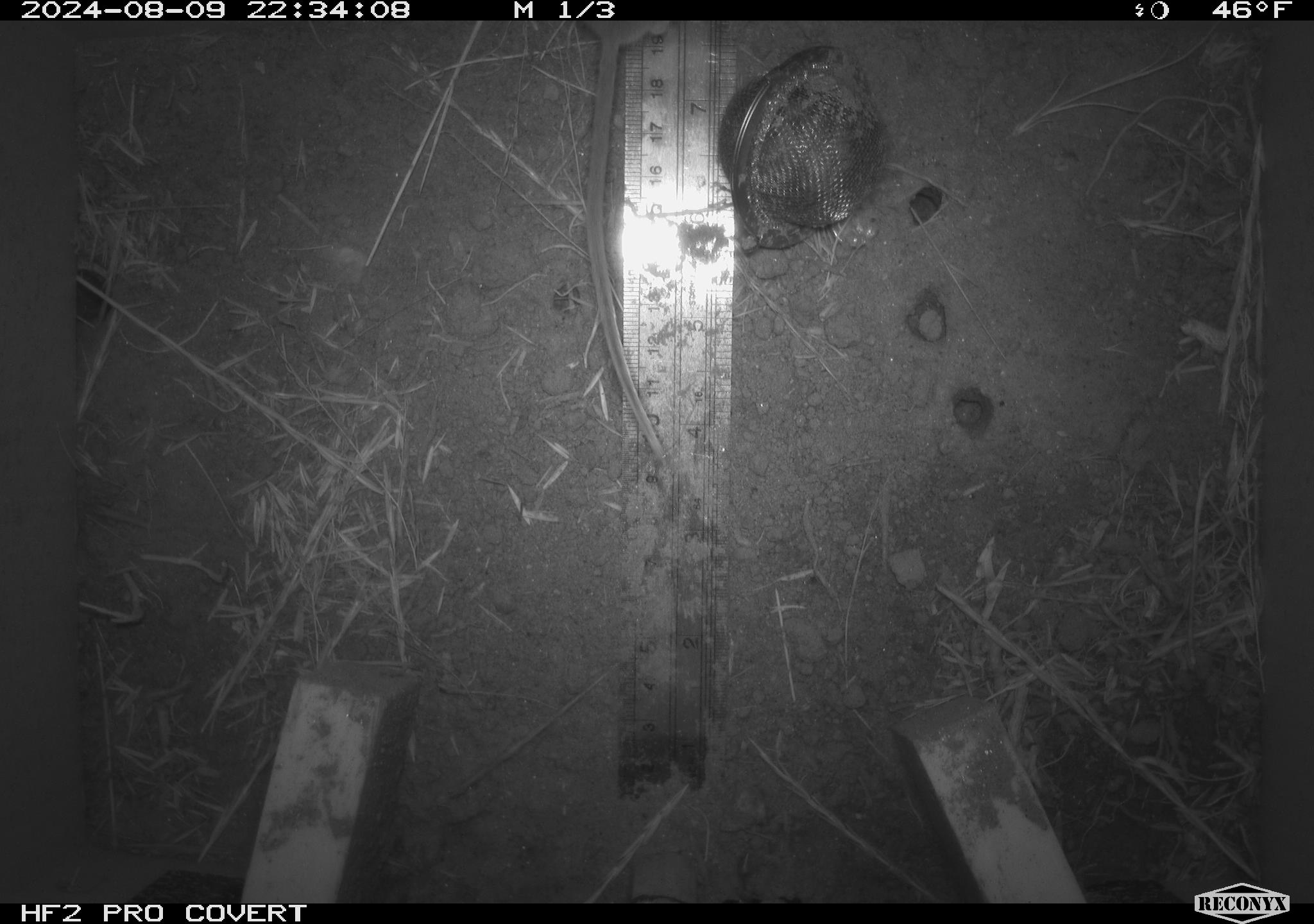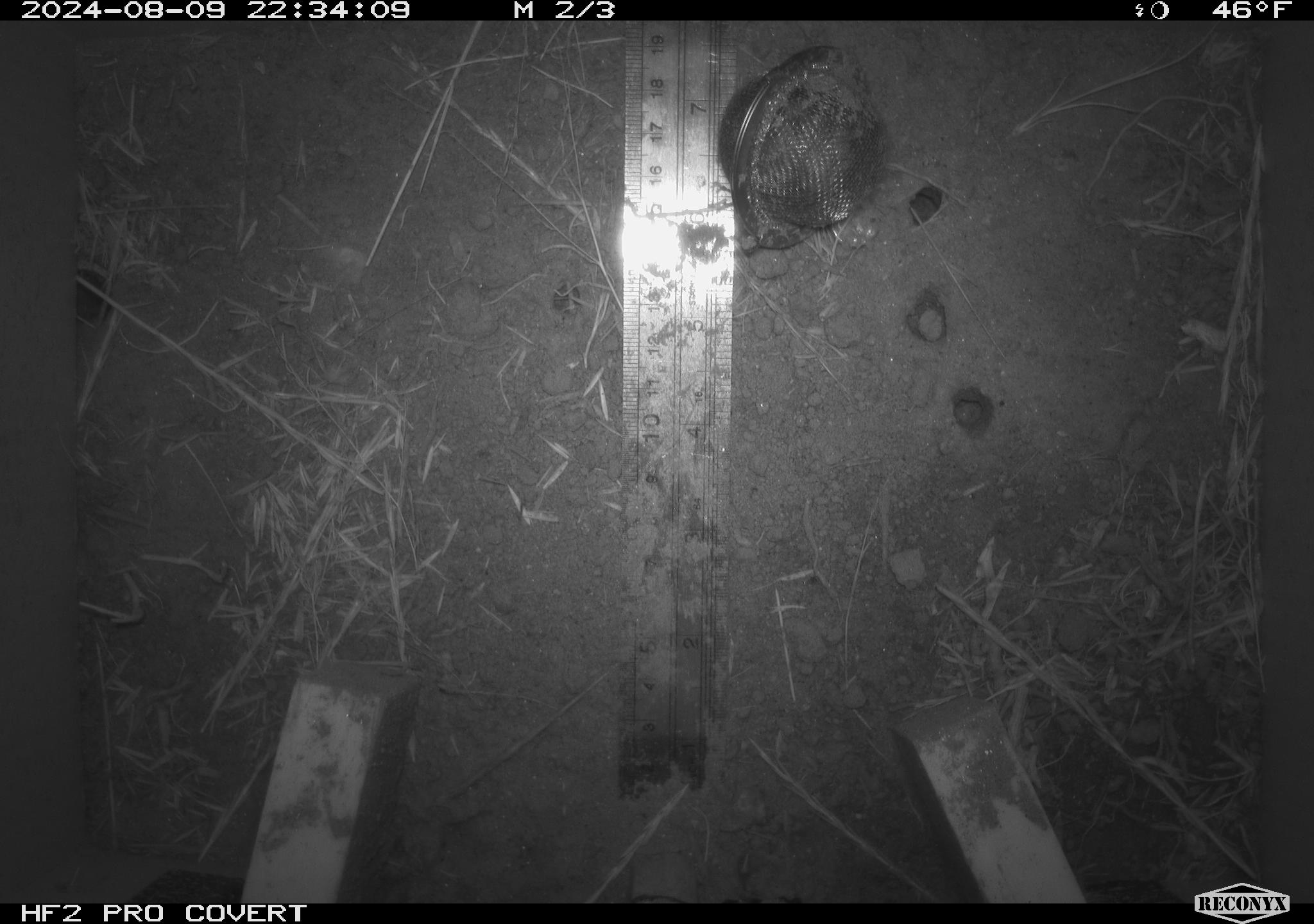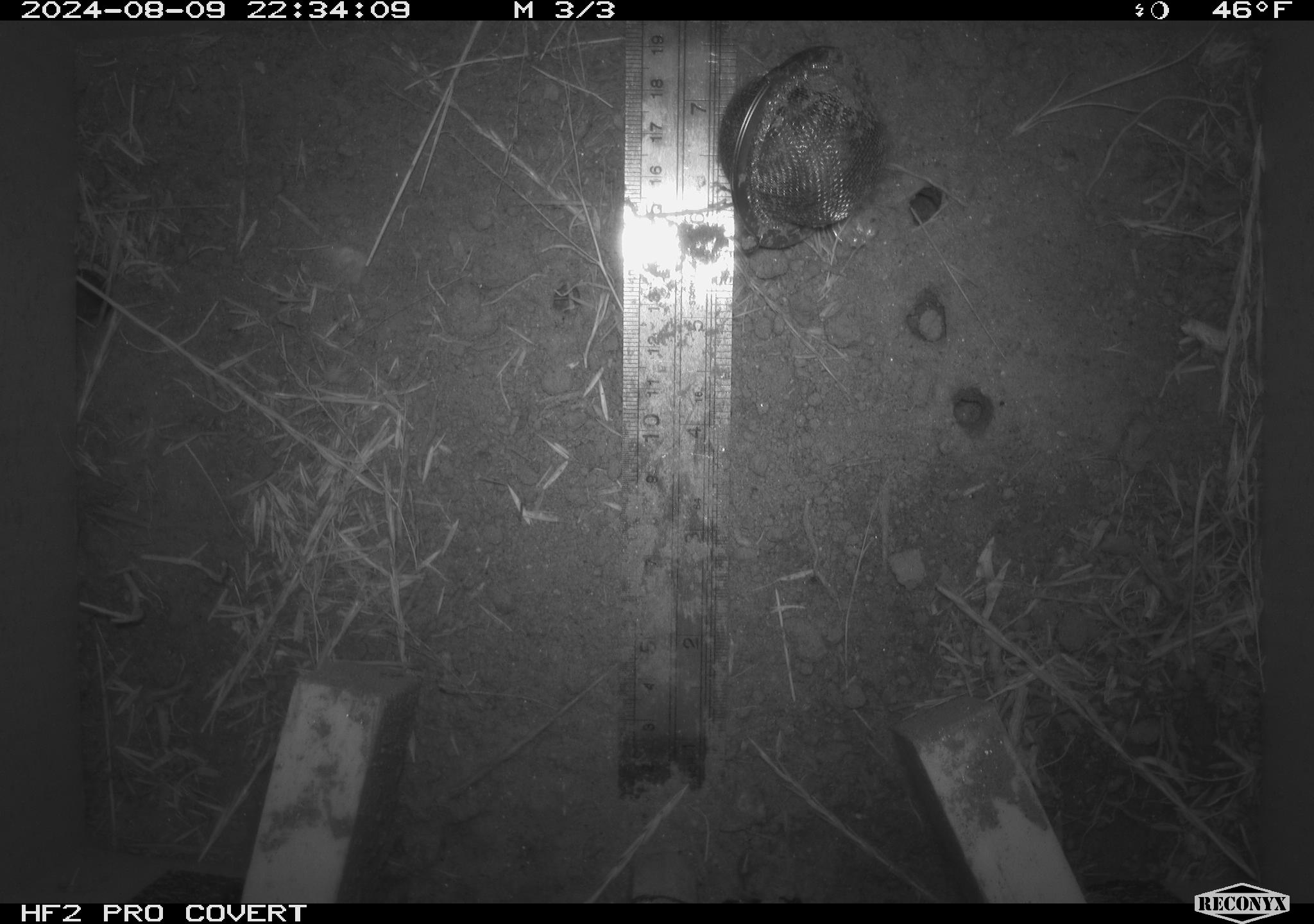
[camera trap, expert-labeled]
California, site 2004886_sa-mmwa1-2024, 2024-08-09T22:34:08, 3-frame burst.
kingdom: Animalia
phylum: Chordata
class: Mammalia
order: Rodentia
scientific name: Rodentia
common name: mouse species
Mouse species (Rodentia).